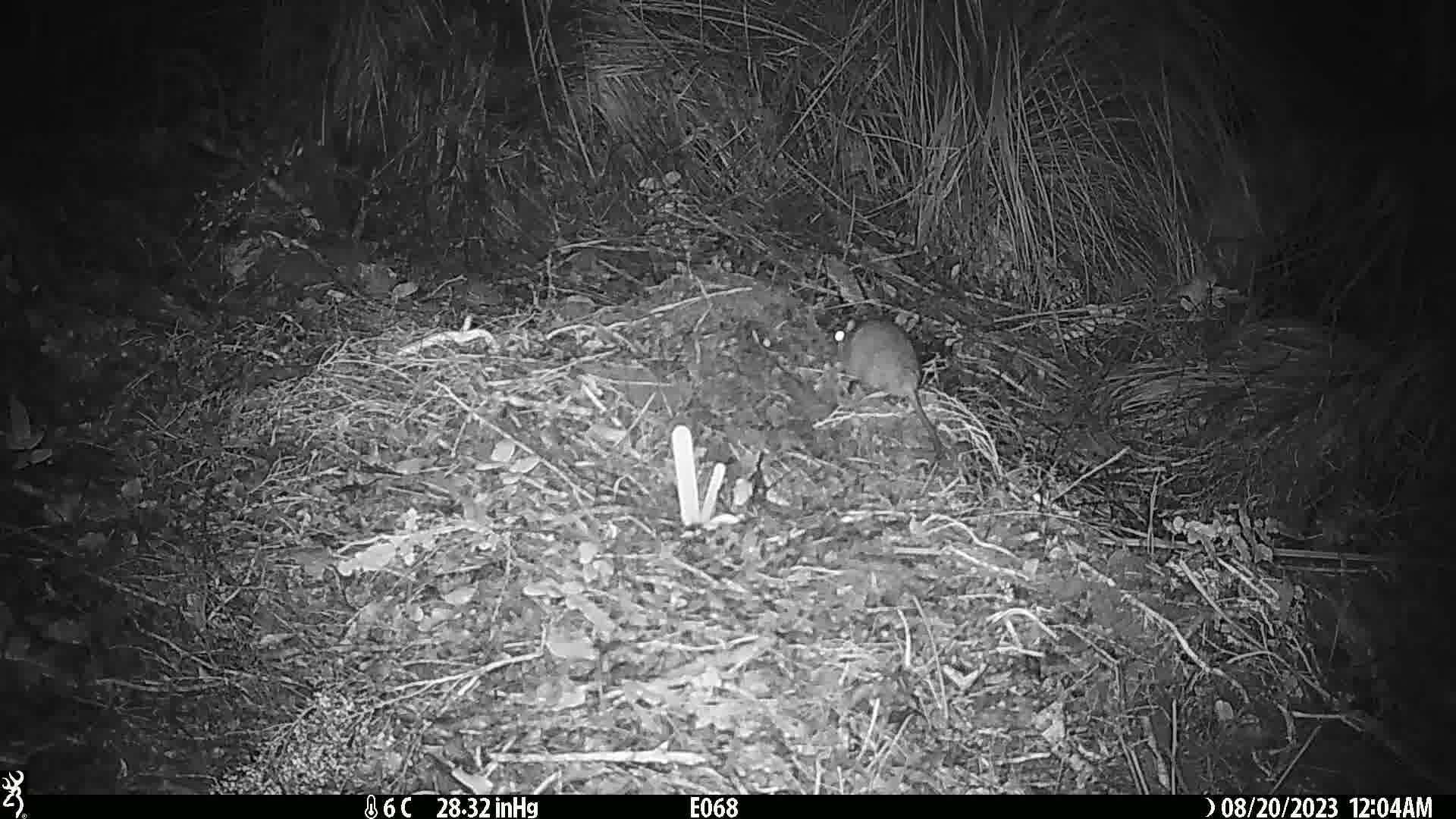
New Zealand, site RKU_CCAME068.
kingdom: Animalia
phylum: Chordata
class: Mammalia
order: Rodentia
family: Muridae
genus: Rattus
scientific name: Rattus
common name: rat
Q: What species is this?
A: Rat (Rattus).